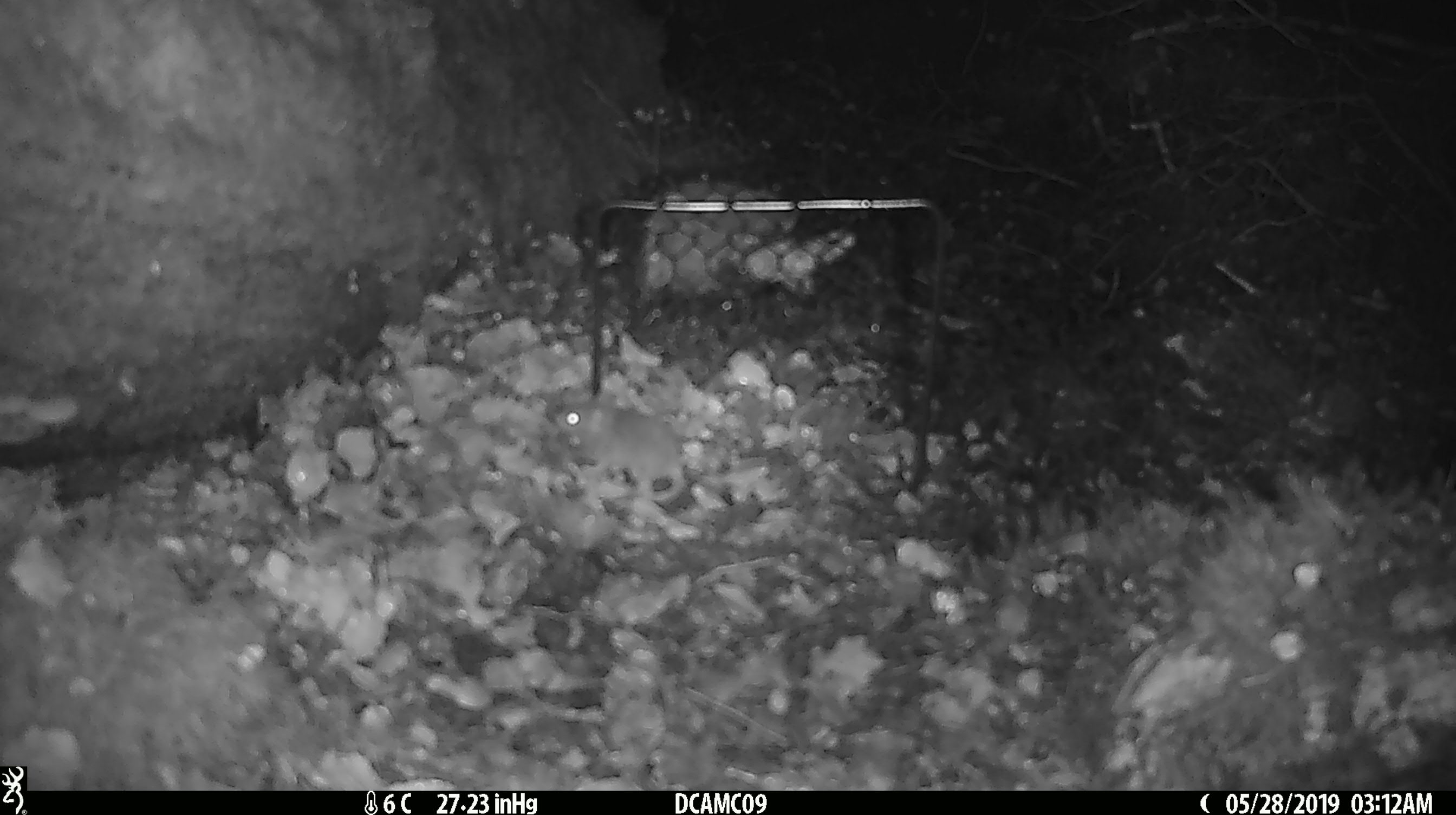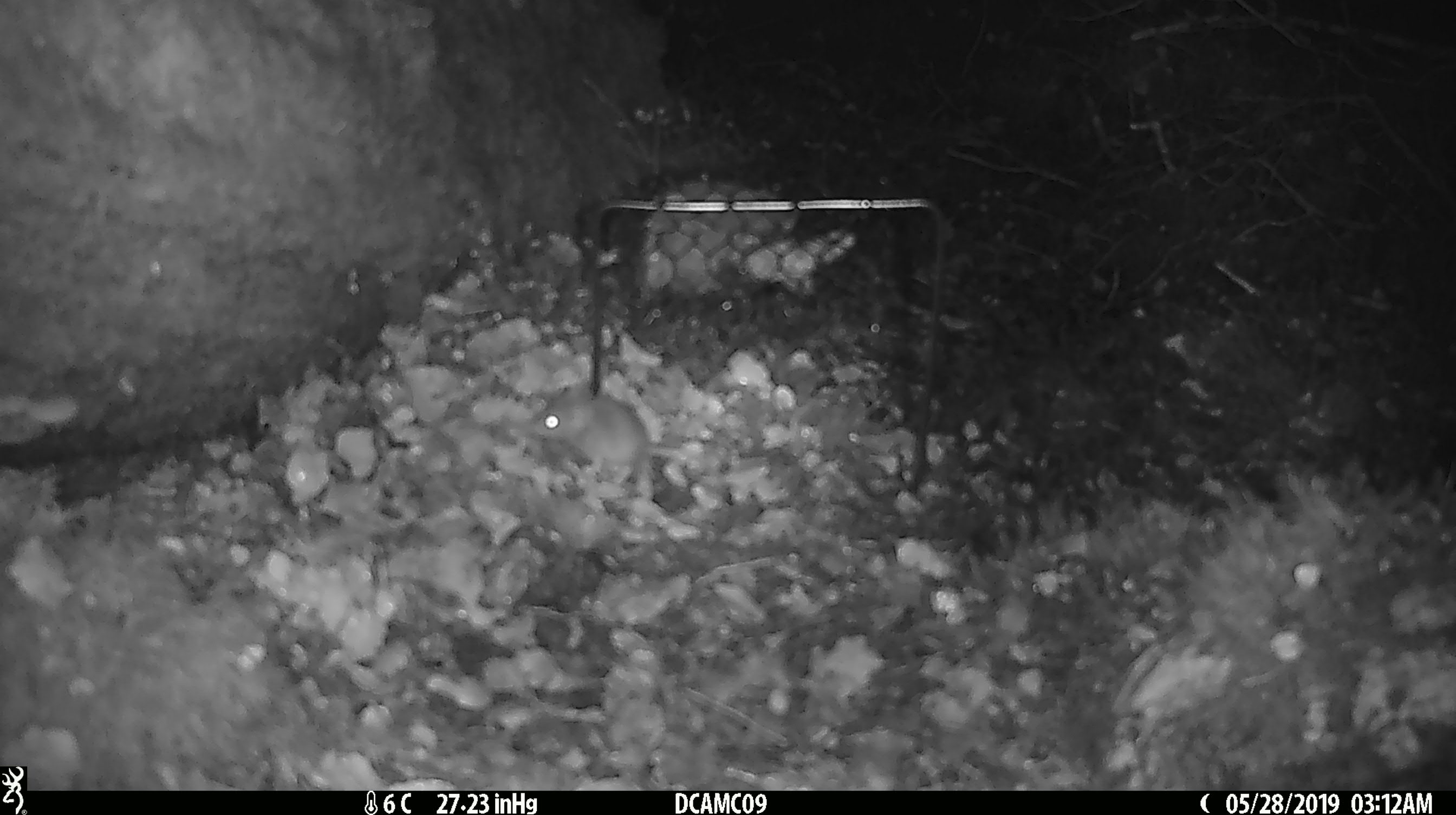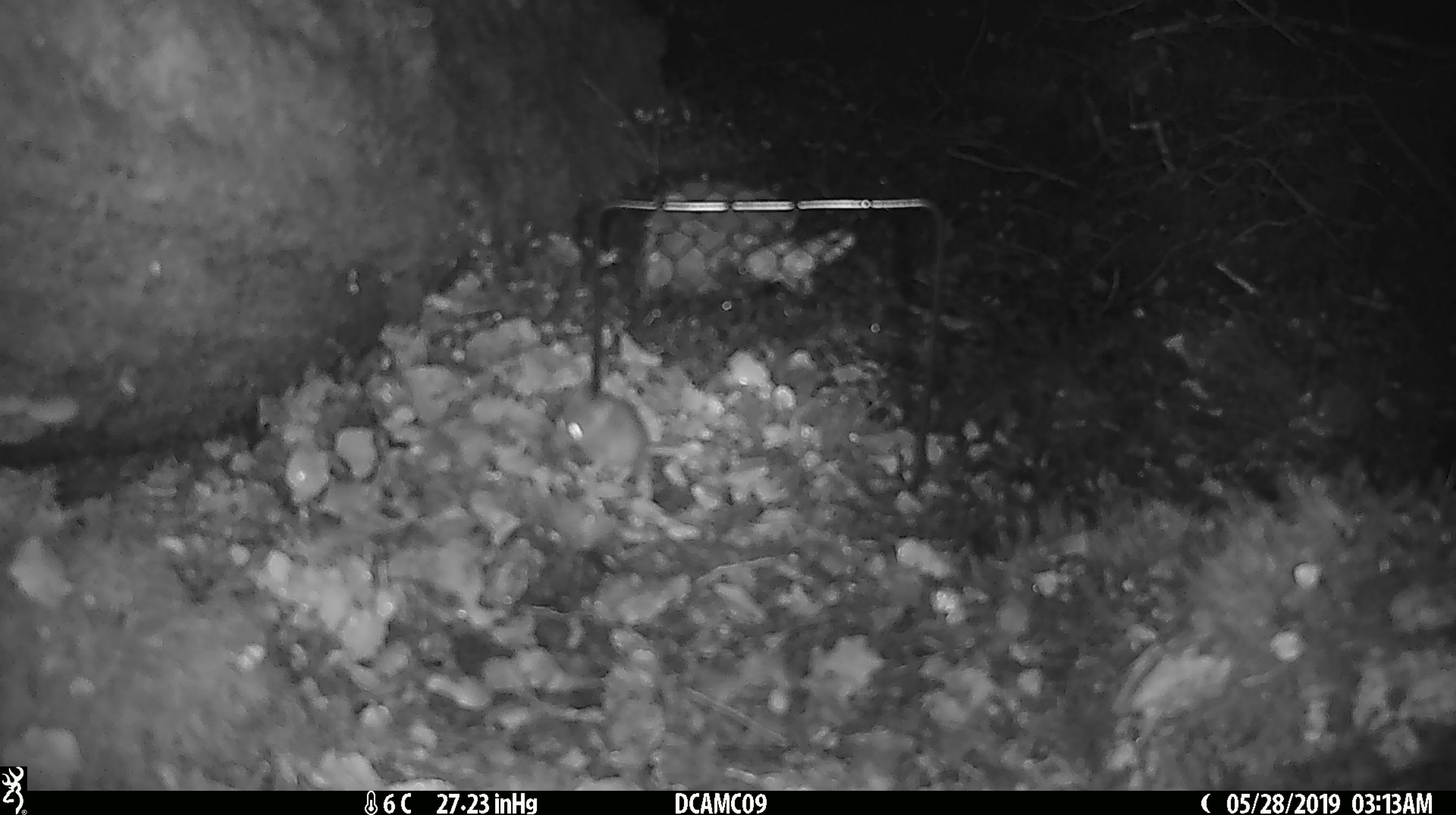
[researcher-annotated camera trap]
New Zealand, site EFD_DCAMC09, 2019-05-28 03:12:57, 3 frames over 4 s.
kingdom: Animalia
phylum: Chordata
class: Mammalia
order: Rodentia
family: Muridae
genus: Mus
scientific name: Mus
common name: mouse